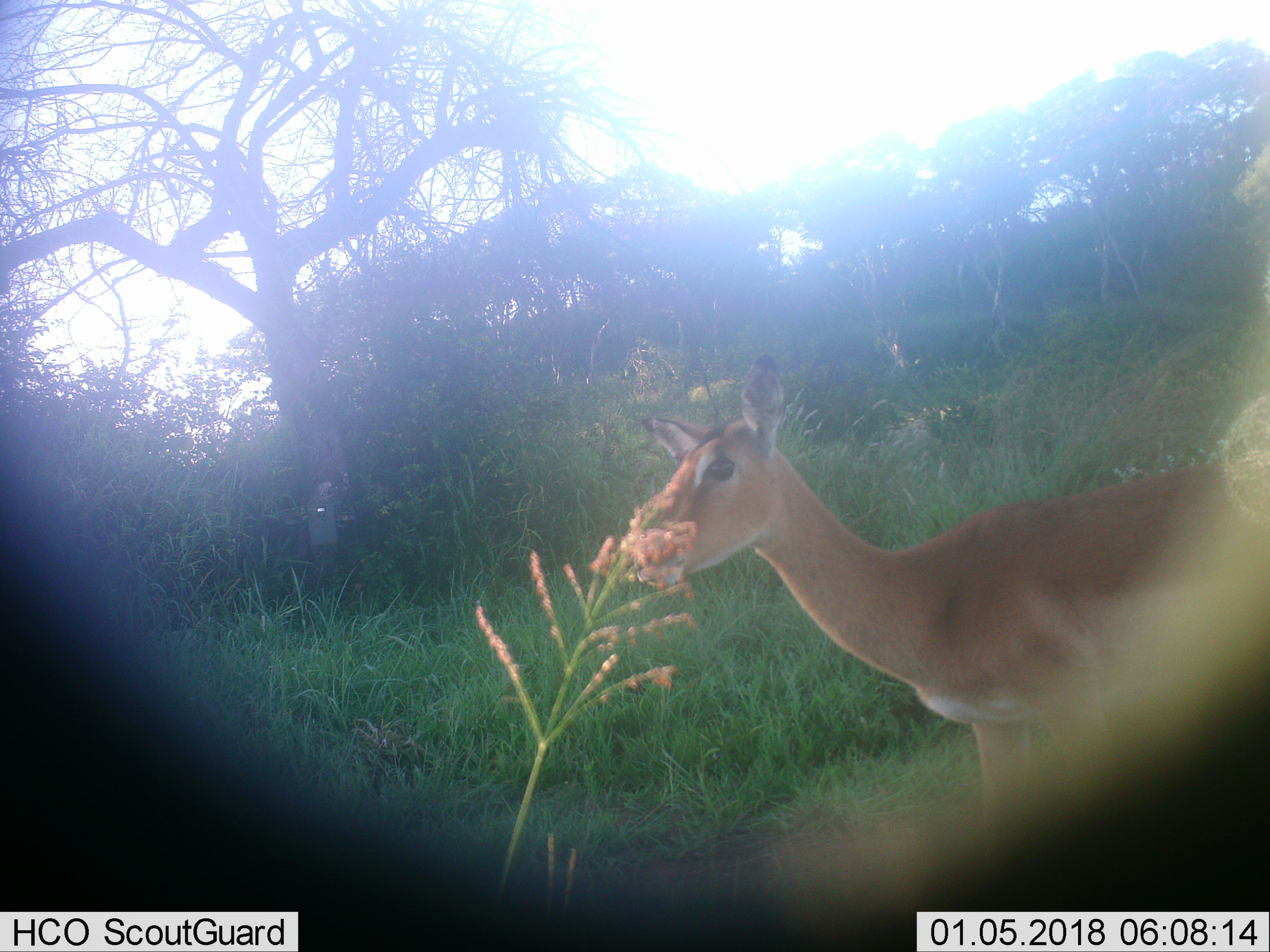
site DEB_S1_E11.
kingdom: Animalia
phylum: Chordata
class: Mammalia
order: Artiodactyla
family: Bovidae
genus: Aepyceros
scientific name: Aepyceros melampus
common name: impala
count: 1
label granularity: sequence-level